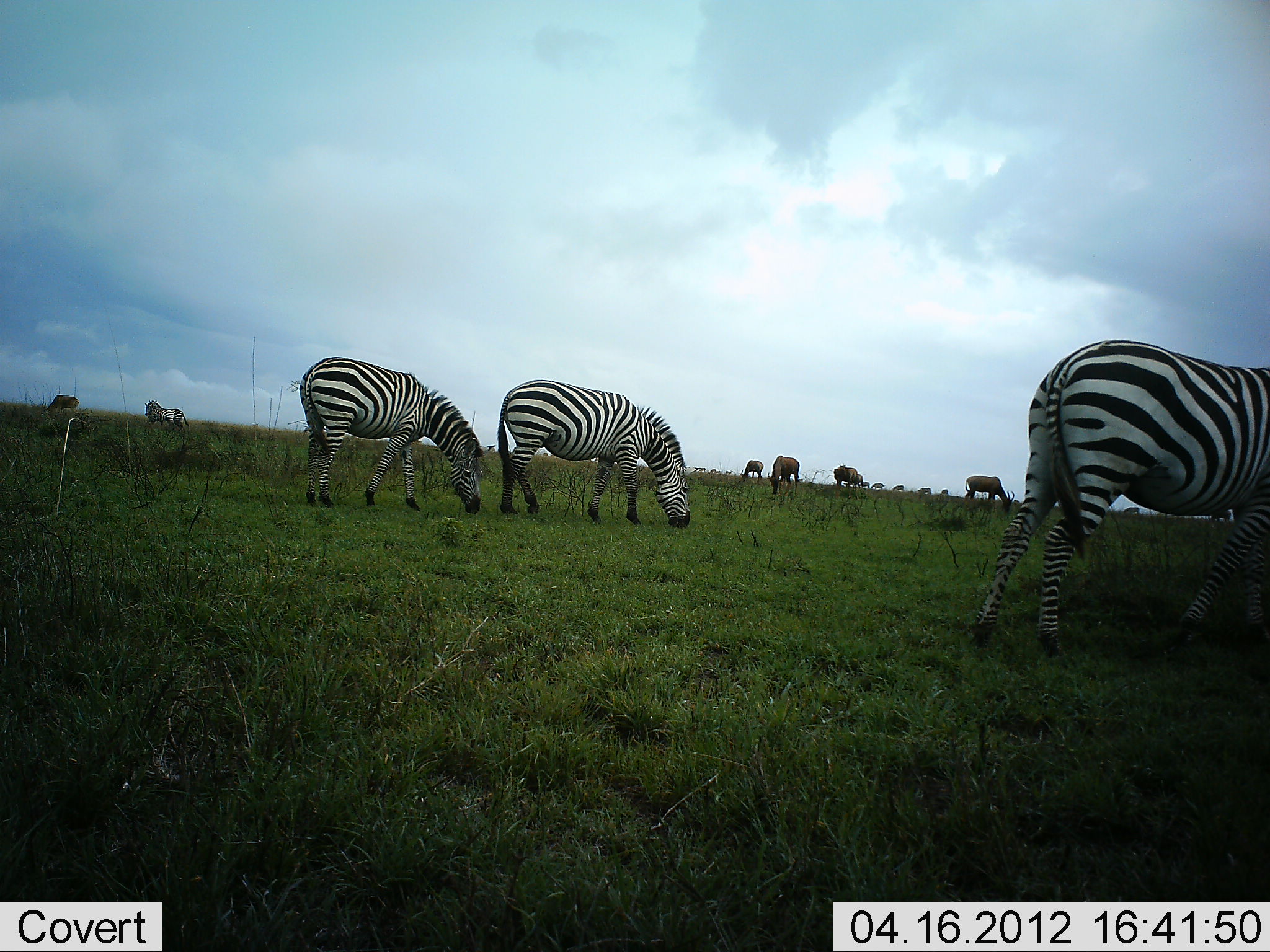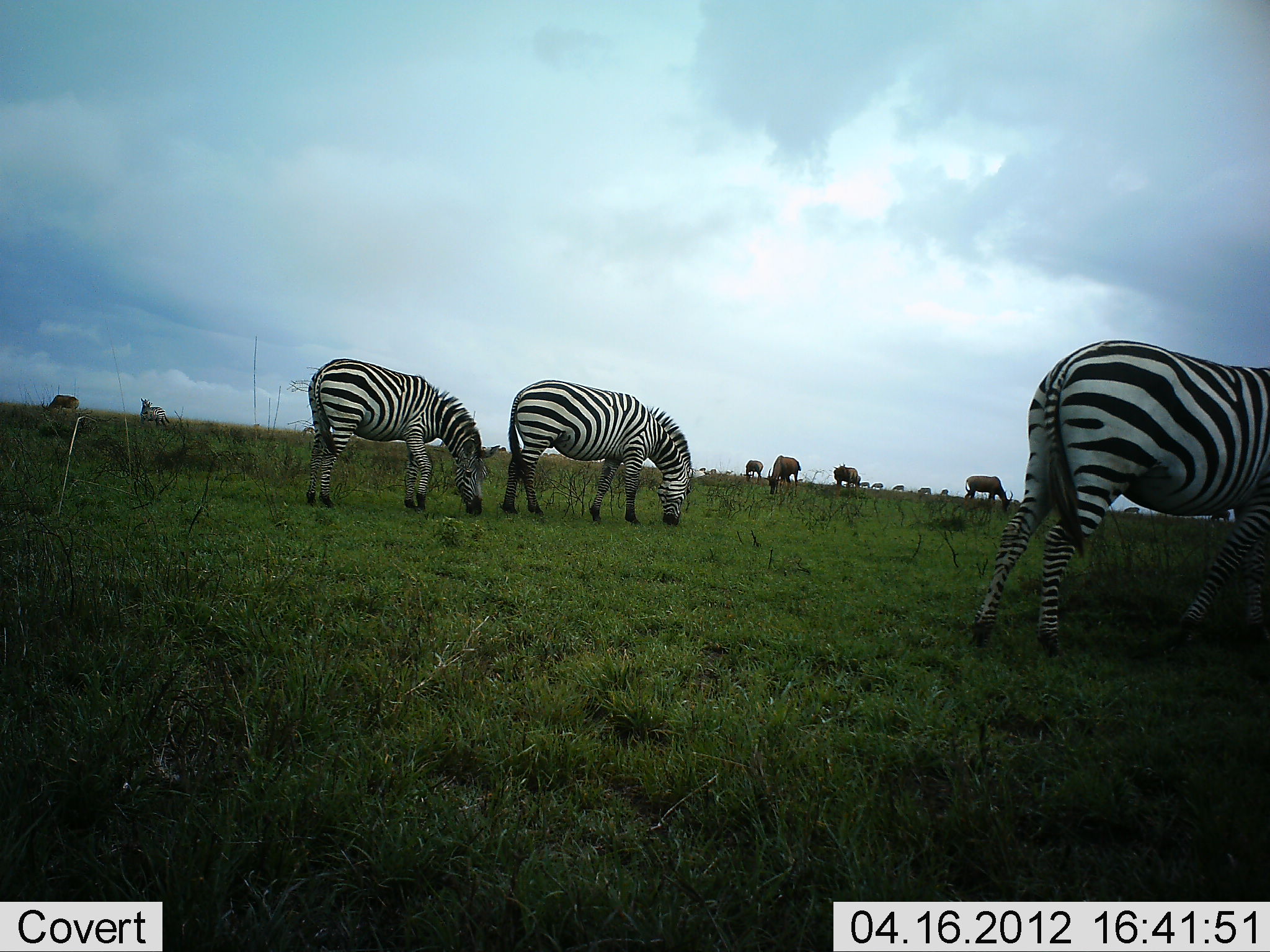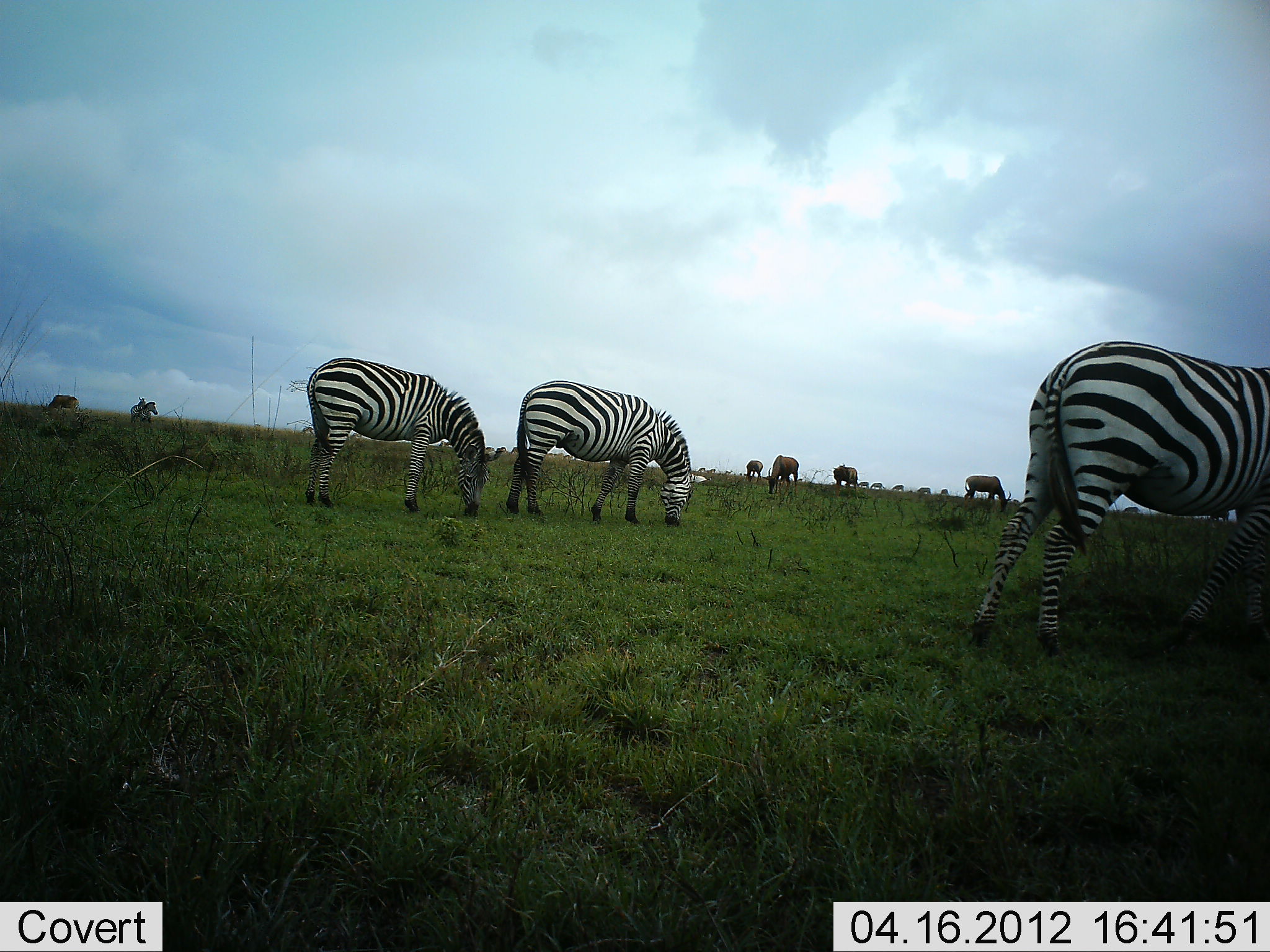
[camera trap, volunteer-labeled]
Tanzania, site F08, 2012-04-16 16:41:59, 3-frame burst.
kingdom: Animalia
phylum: Chordata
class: Mammalia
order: Artiodactyla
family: Bovidae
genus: Connochaetes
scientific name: Connochaetes taurinus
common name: blue wildebeest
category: wildebeest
Wildebeest (blue wildebeest) (Connochaetes taurinus), count 10. Behavior (volunteer vote fractions): standing 27%, resting 0%, moving 9%, interacting 0%. Young present (vote fraction): 0%. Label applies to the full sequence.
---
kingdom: Animalia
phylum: Chordata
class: Mammalia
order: Perissodactyla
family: Equidae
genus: Equus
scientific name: Equus quagga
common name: plains zebra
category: zebra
Zebra (plains zebra) (Equus quagga), count 3. Behavior (volunteer vote fractions): standing 22%, resting 0%, moving 14%, interacting 3%. Young present (vote fraction): 0%. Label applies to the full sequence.